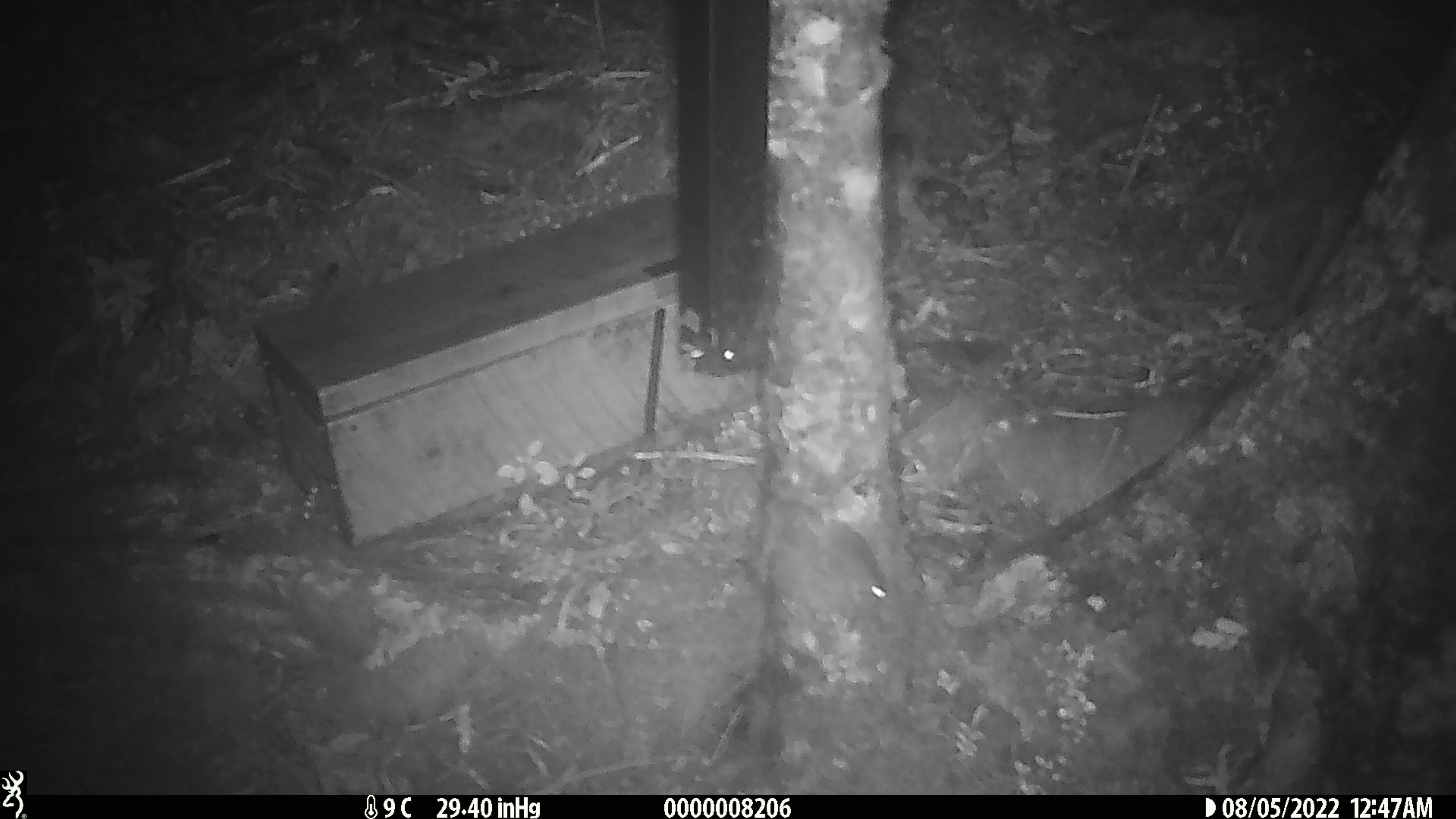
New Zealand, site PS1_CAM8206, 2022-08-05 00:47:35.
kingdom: Animalia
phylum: Chordata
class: Mammalia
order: Rodentia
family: Muridae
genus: Mus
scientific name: Mus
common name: mouse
Mouse (Mus).